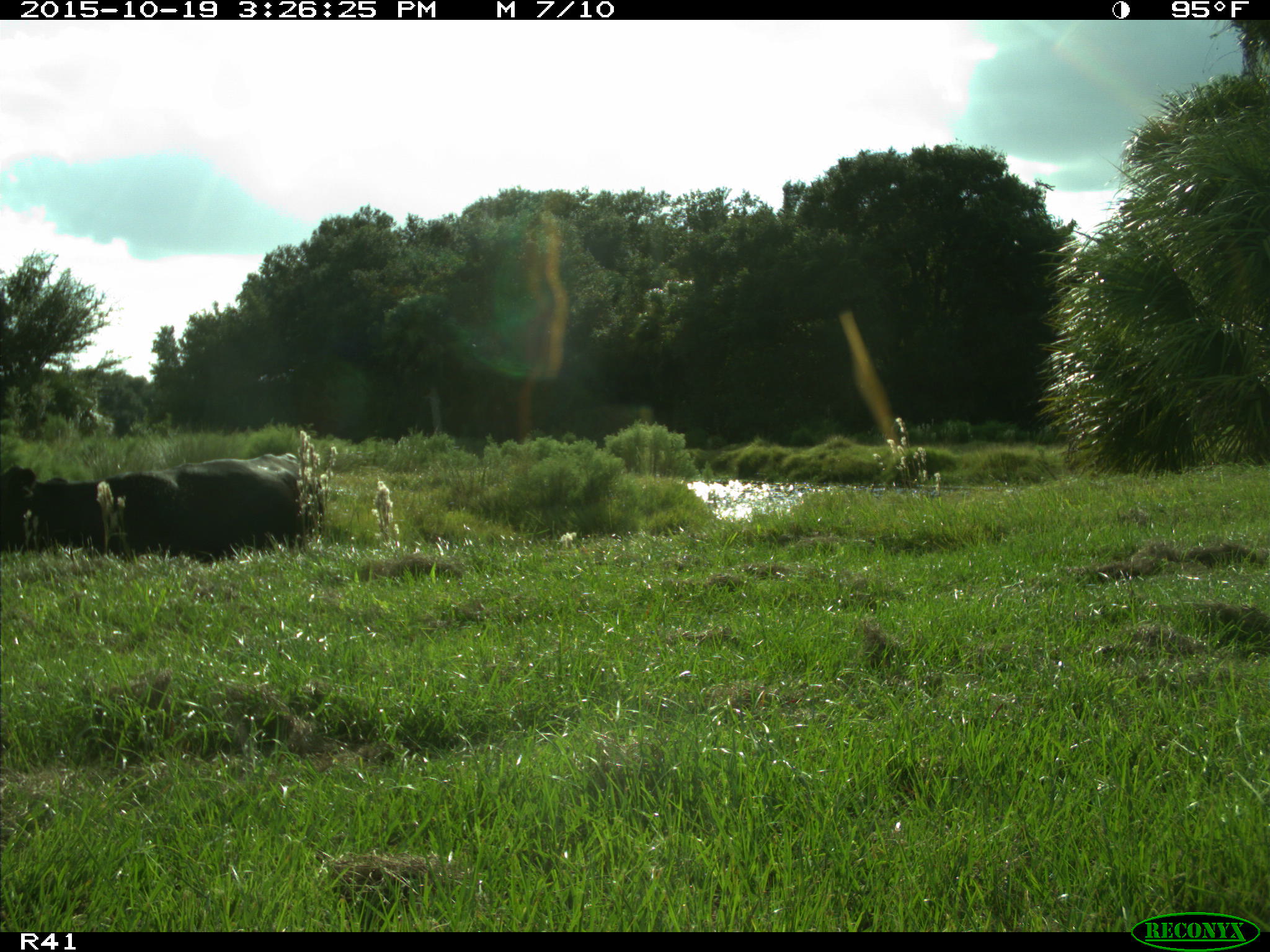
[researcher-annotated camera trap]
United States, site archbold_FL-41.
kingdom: Animalia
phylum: Chordata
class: Mammalia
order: Artiodactyla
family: Bovidae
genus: Bos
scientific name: Bos taurus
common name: domestic cow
Bos taurus (domestic cow).